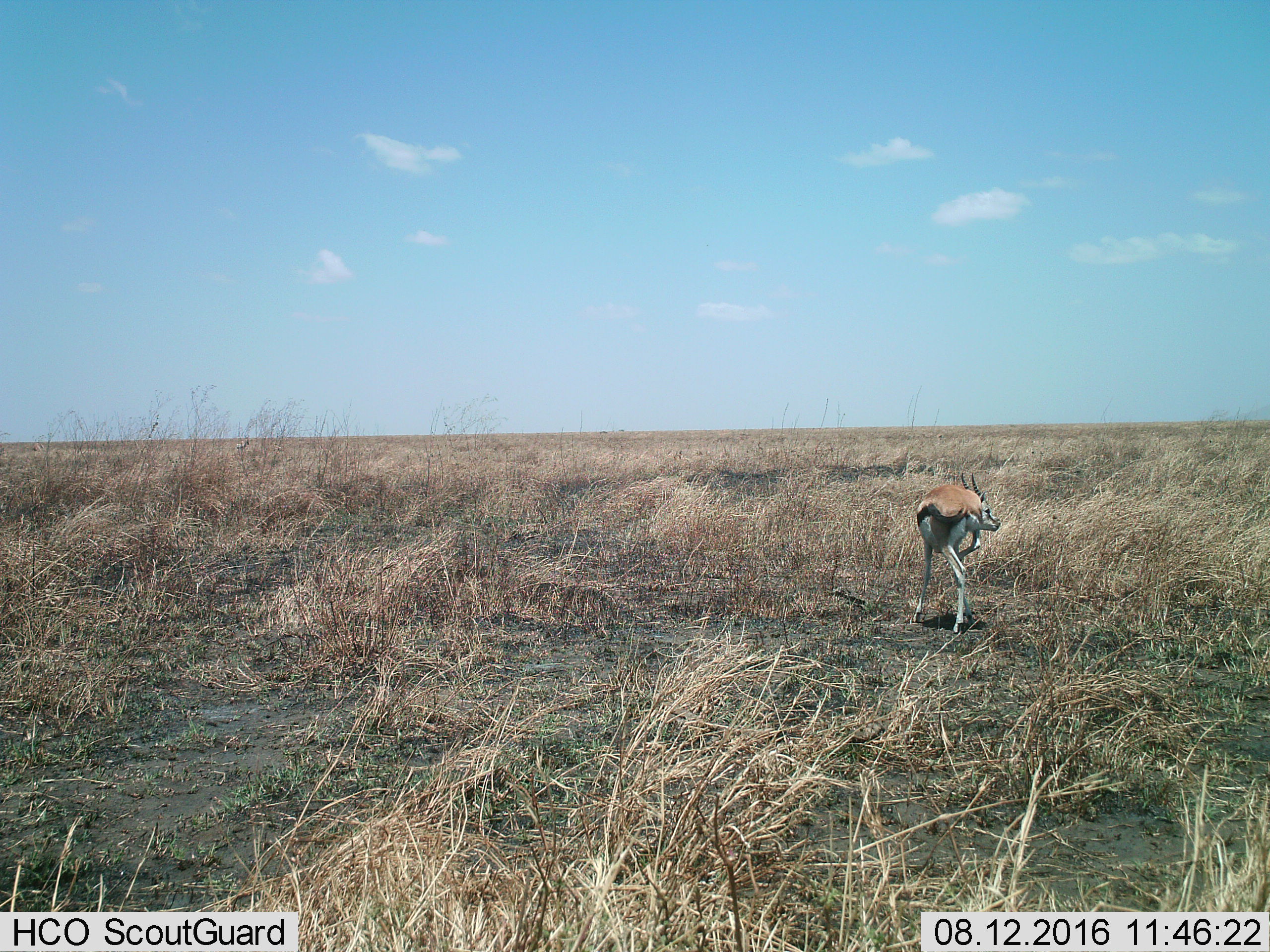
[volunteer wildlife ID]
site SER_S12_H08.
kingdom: Animalia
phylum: Chordata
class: Mammalia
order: Artiodactyla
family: Bovidae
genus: Eudorcas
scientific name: Eudorcas thomsonii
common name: thomson's gazelle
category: gazellethomsons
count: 1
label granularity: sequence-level